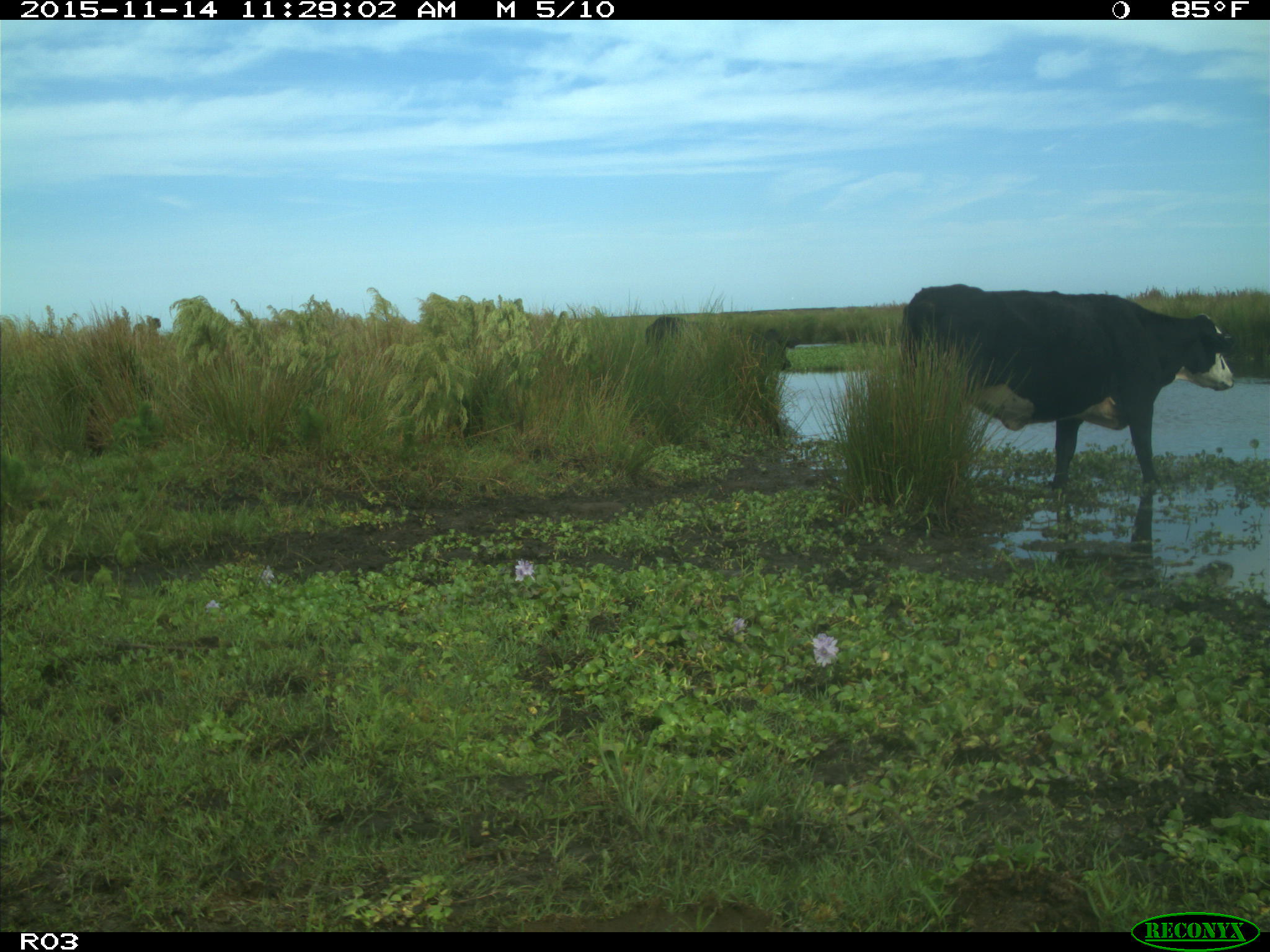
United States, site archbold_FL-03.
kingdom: Animalia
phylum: Chordata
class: Mammalia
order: Artiodactyla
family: Bovidae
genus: Bos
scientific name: Bos taurus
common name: domestic cow